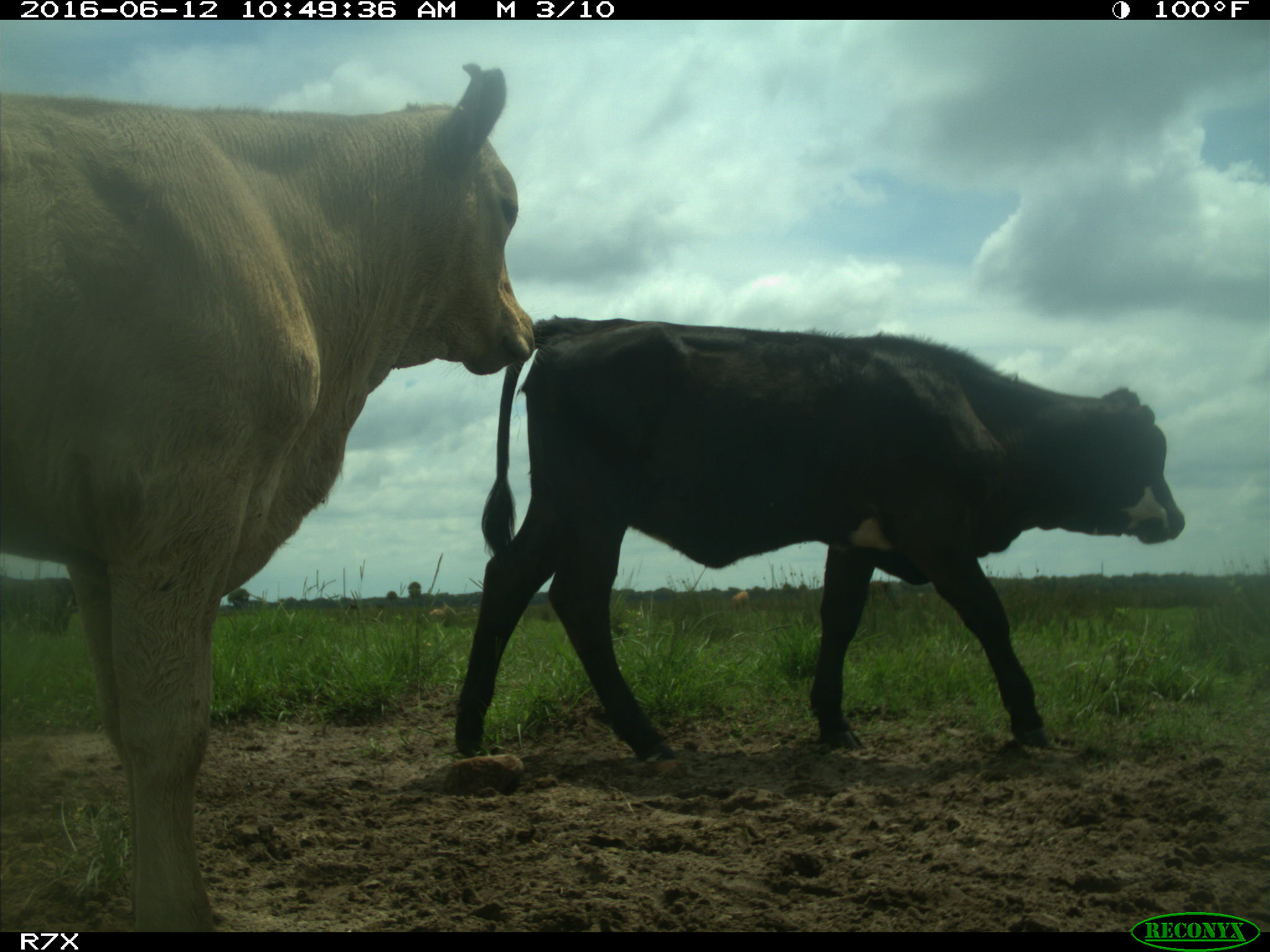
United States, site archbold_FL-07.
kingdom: Animalia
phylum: Chordata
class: Mammalia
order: Artiodactyla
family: Bovidae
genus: Bos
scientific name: Bos taurus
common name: domestic cow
Bos taurus (domestic cow).